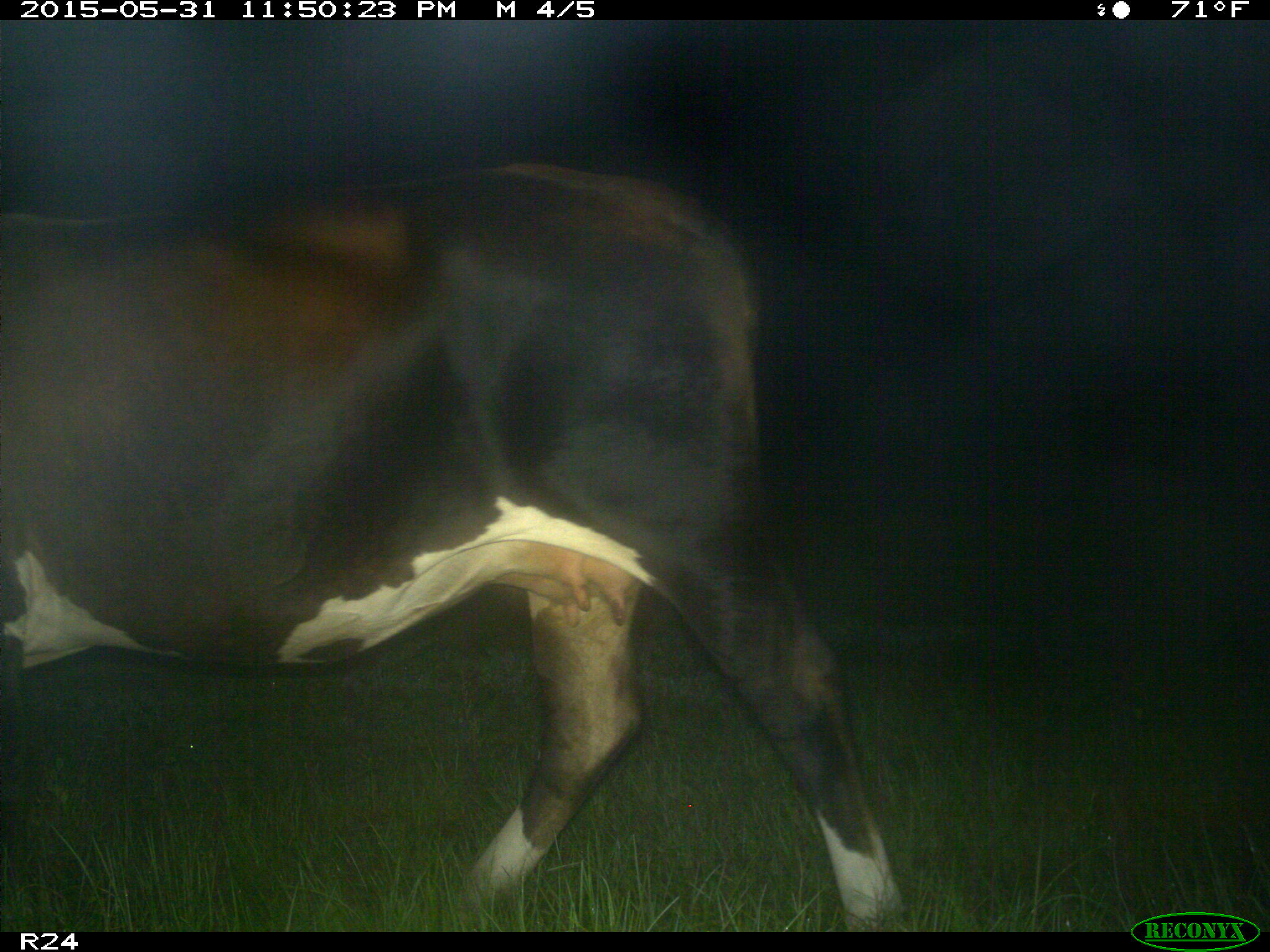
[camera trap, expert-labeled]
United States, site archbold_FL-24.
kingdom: Animalia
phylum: Chordata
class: Mammalia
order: Artiodactyla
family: Bovidae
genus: Bos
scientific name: Bos taurus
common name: domestic cow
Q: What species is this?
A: Bos taurus (domestic cow).